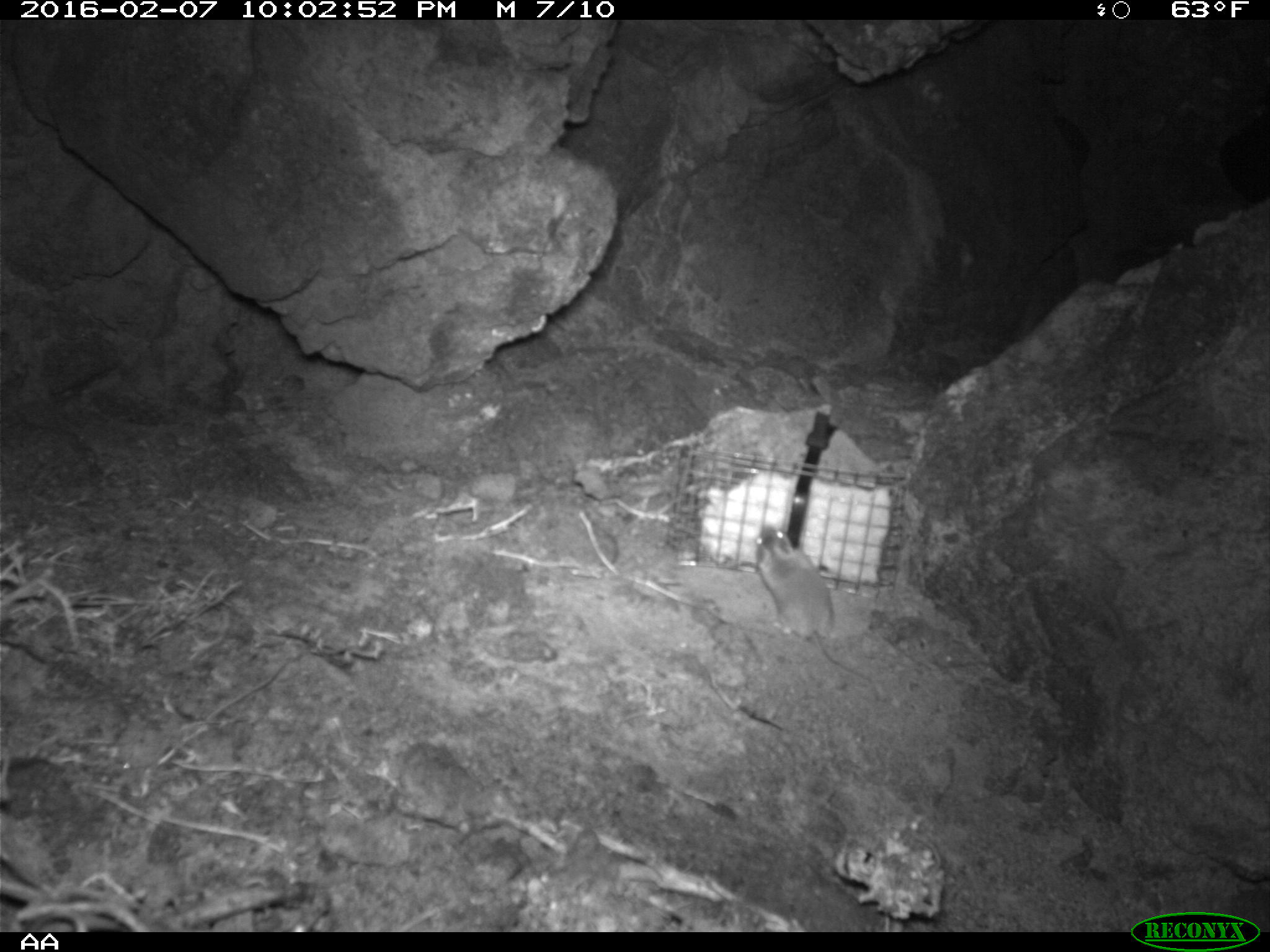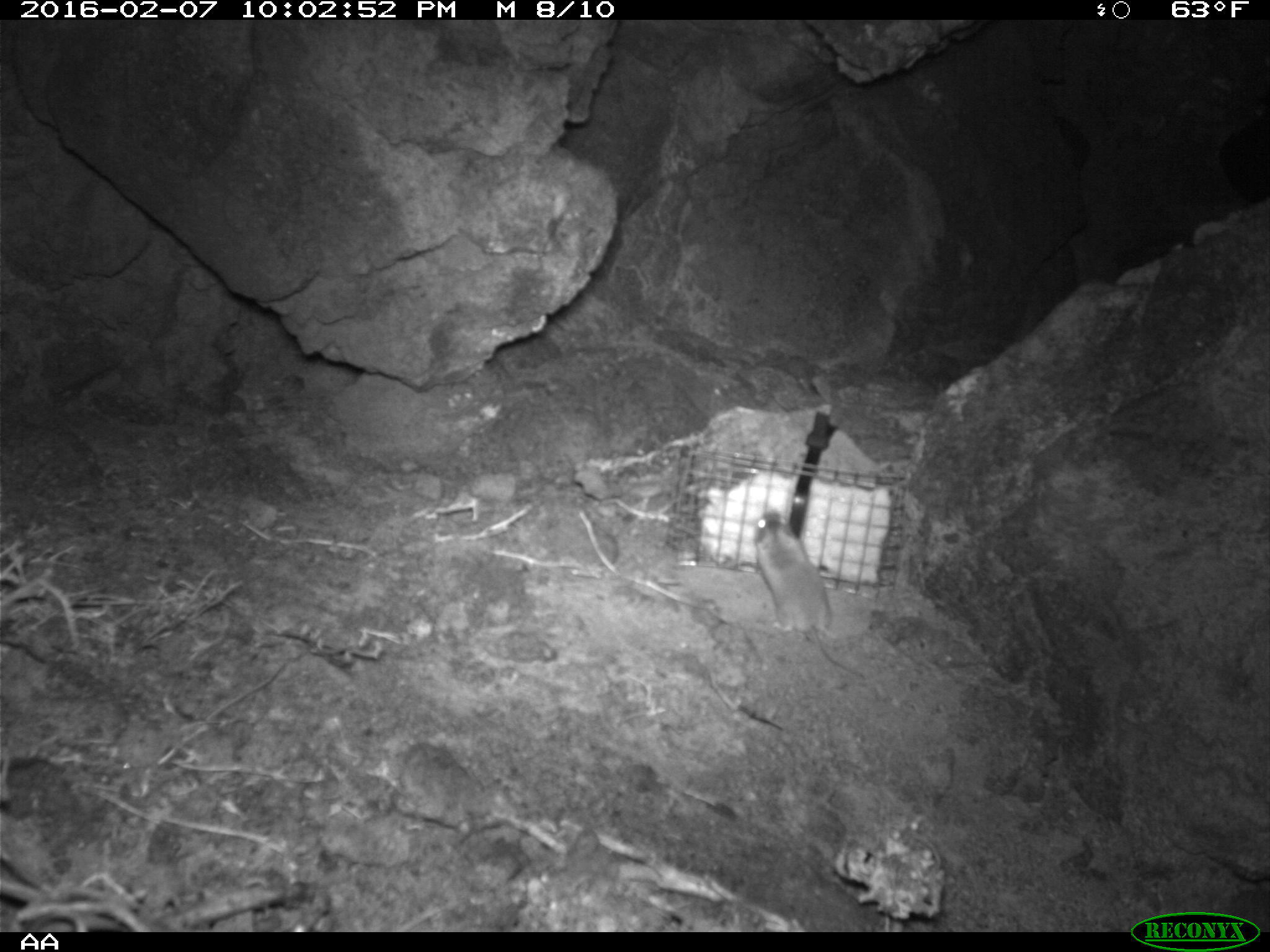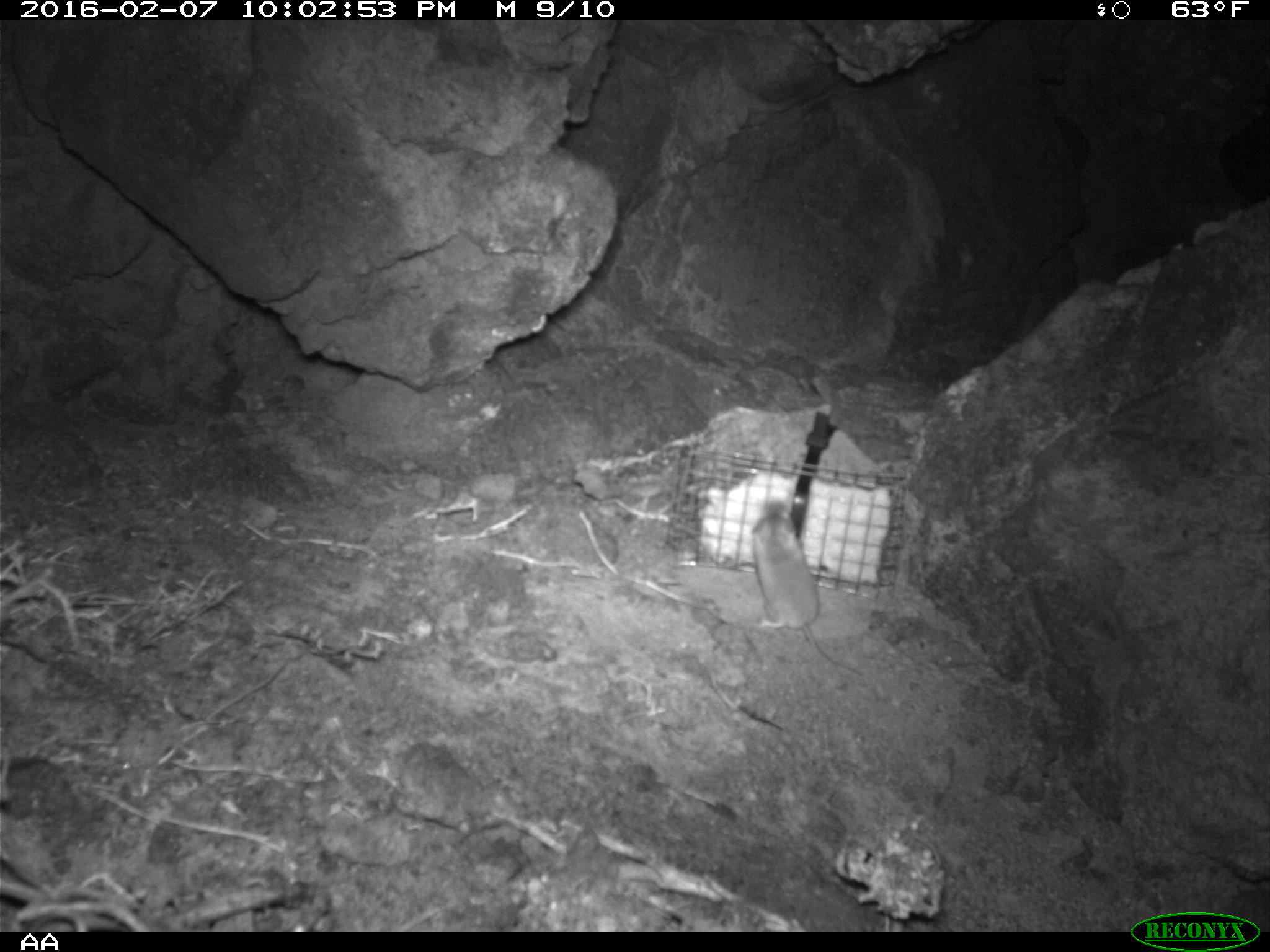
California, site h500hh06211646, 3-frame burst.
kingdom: Animalia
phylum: Chordata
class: Mammalia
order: Rodentia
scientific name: Rodentia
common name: rodent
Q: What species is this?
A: Rodent (Rodentia).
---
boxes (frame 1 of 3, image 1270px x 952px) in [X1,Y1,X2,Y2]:
rodent: [753,523,871,681]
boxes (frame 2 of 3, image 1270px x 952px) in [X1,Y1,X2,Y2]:
rodent: [750,507,868,681]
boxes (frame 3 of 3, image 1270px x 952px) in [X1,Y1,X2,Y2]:
rodent: [750,501,871,677]